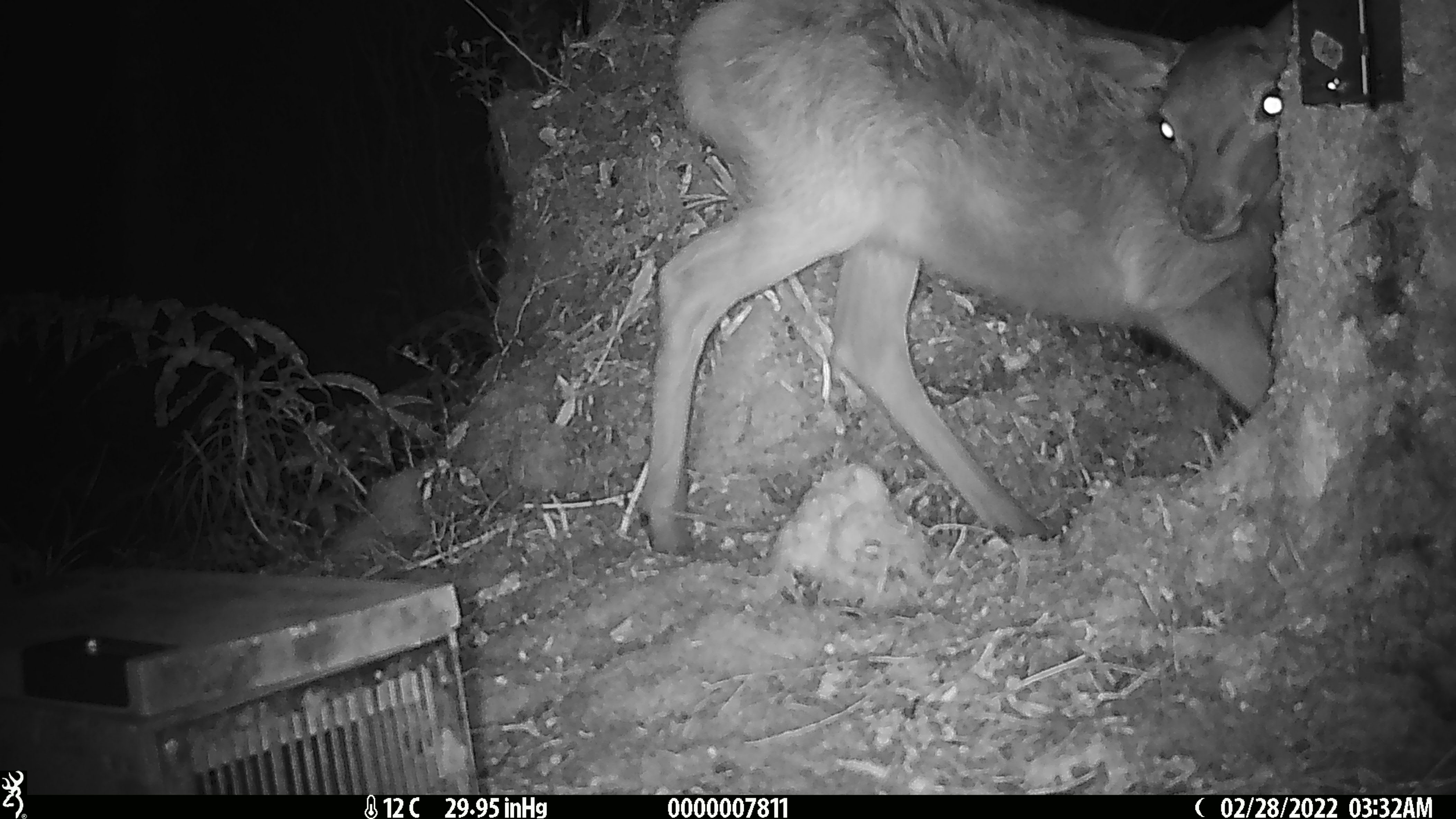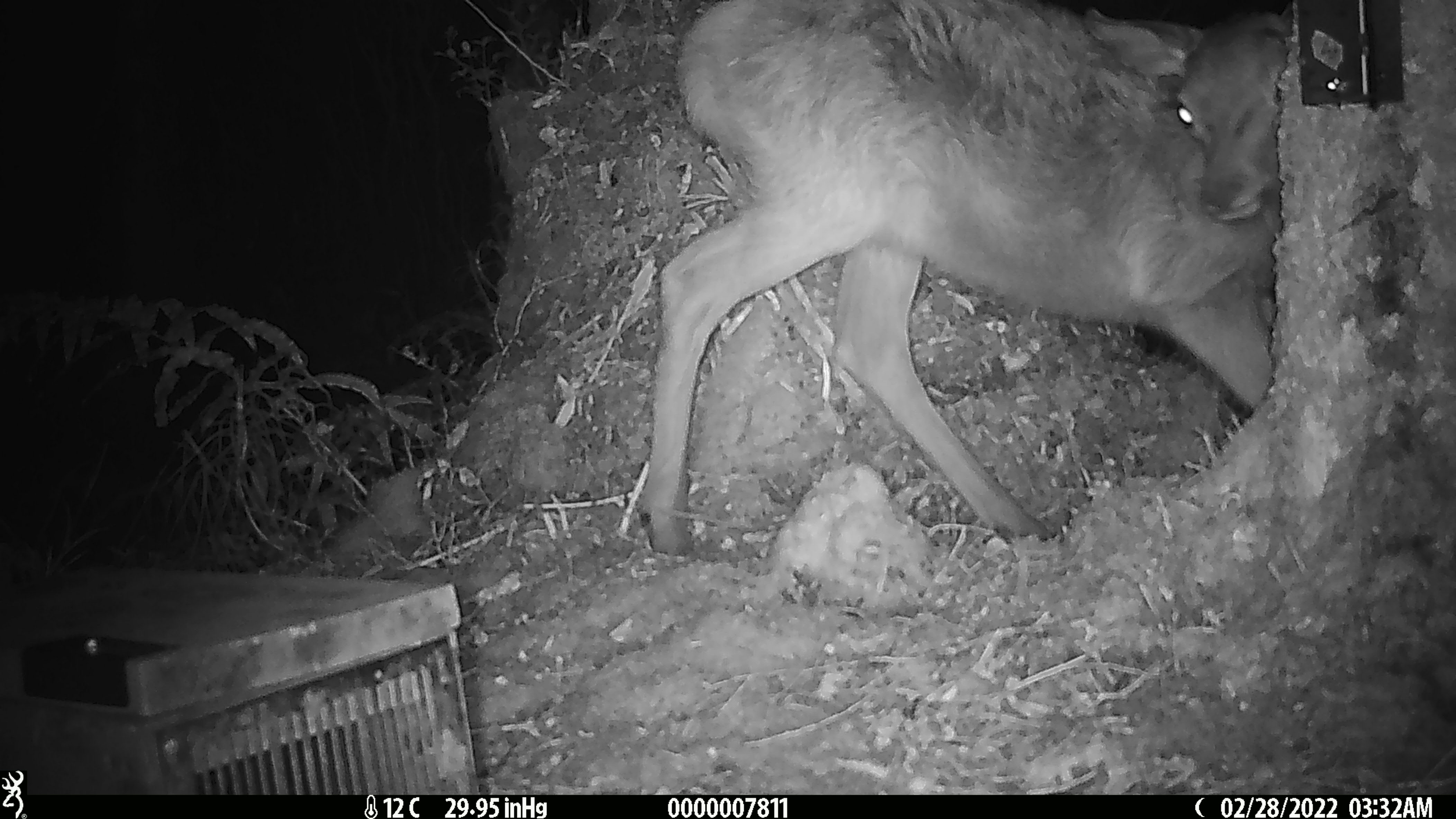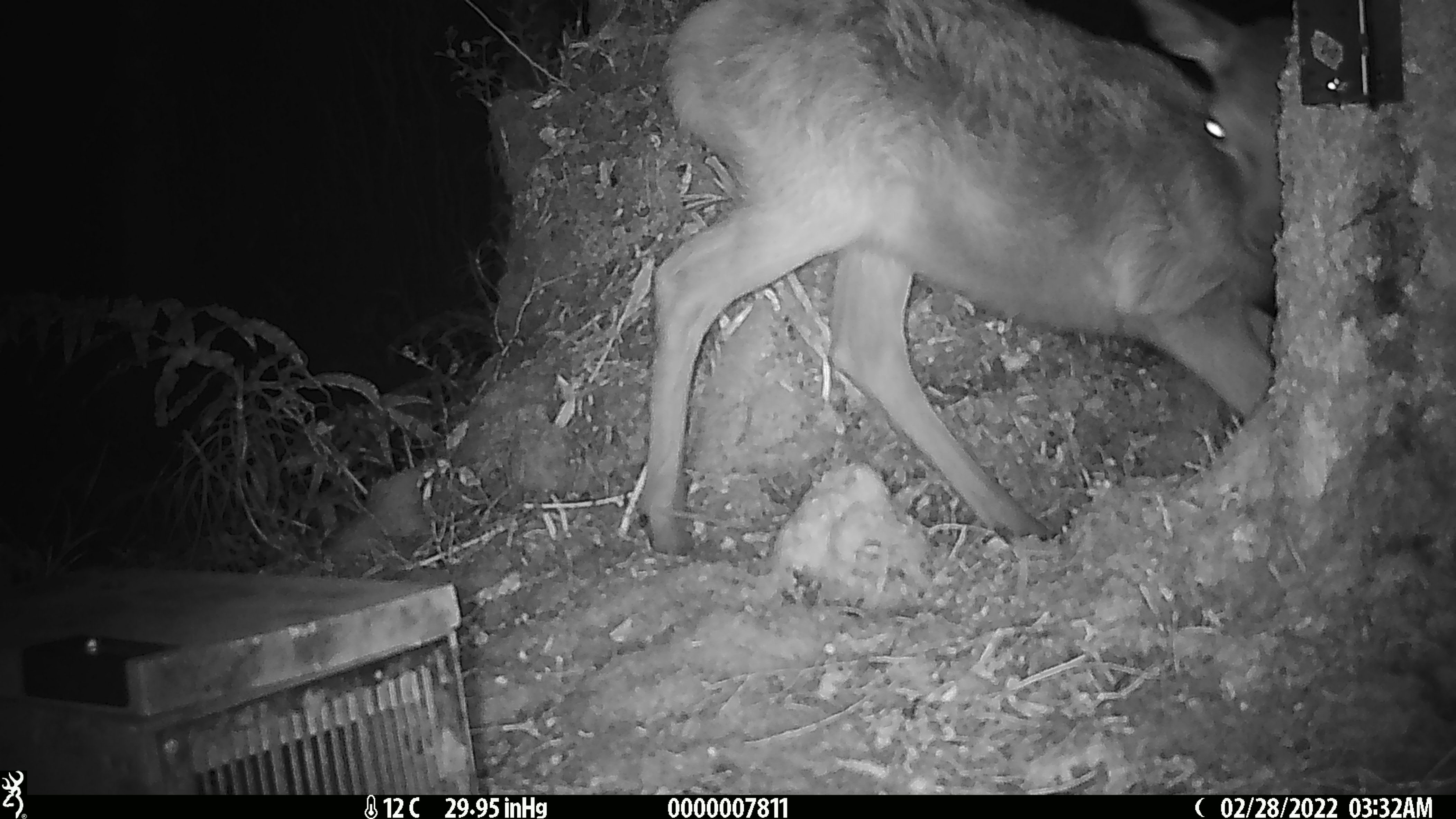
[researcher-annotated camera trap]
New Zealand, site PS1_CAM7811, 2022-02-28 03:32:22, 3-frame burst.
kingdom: Animalia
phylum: Chordata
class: Mammalia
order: Artiodactyla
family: Cervidae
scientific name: Cervidae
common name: deer